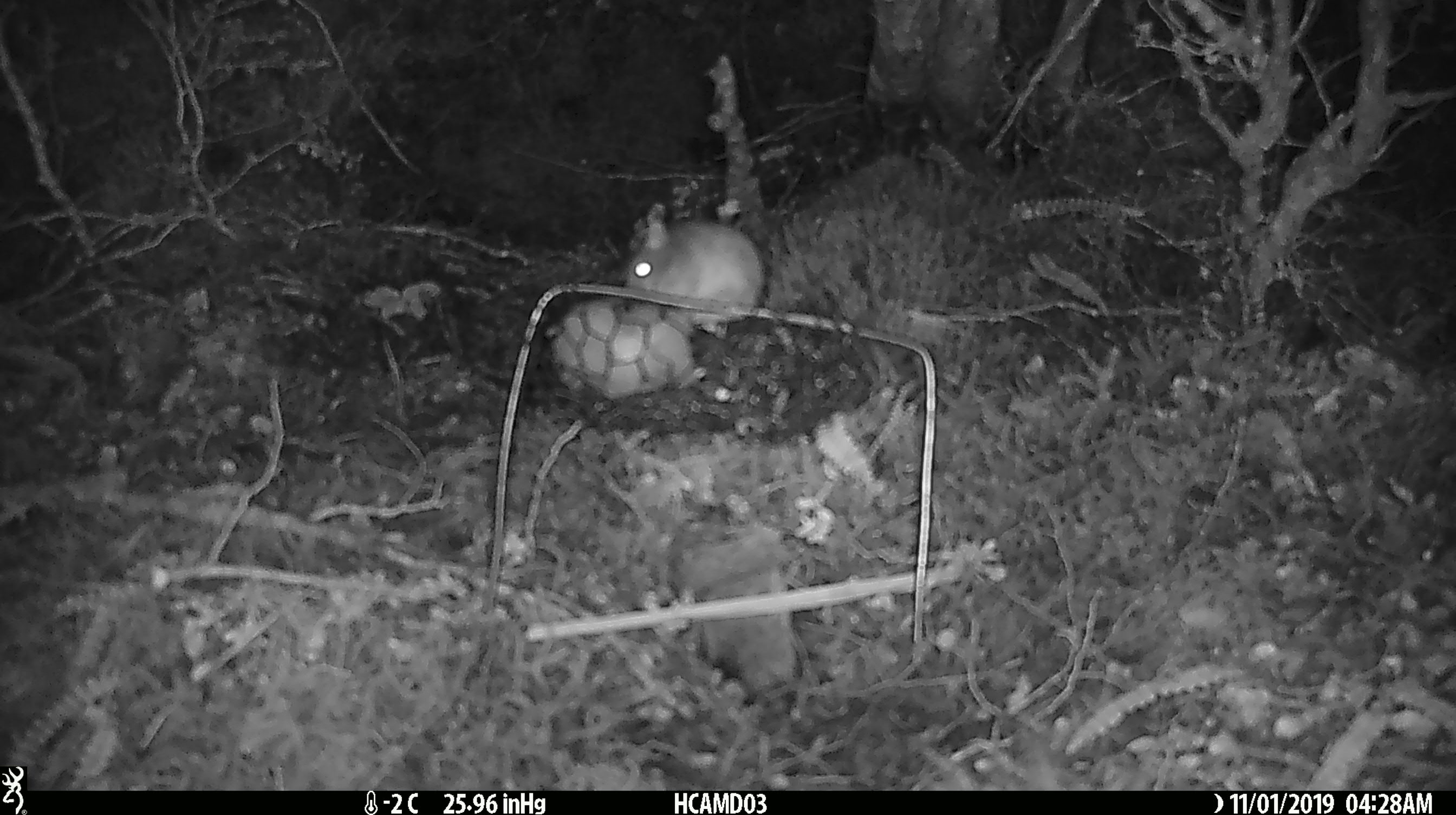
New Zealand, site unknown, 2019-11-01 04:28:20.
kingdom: Animalia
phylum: Chordata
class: Mammalia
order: Rodentia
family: Muridae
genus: Mus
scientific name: Mus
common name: mouse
Mouse (Mus).